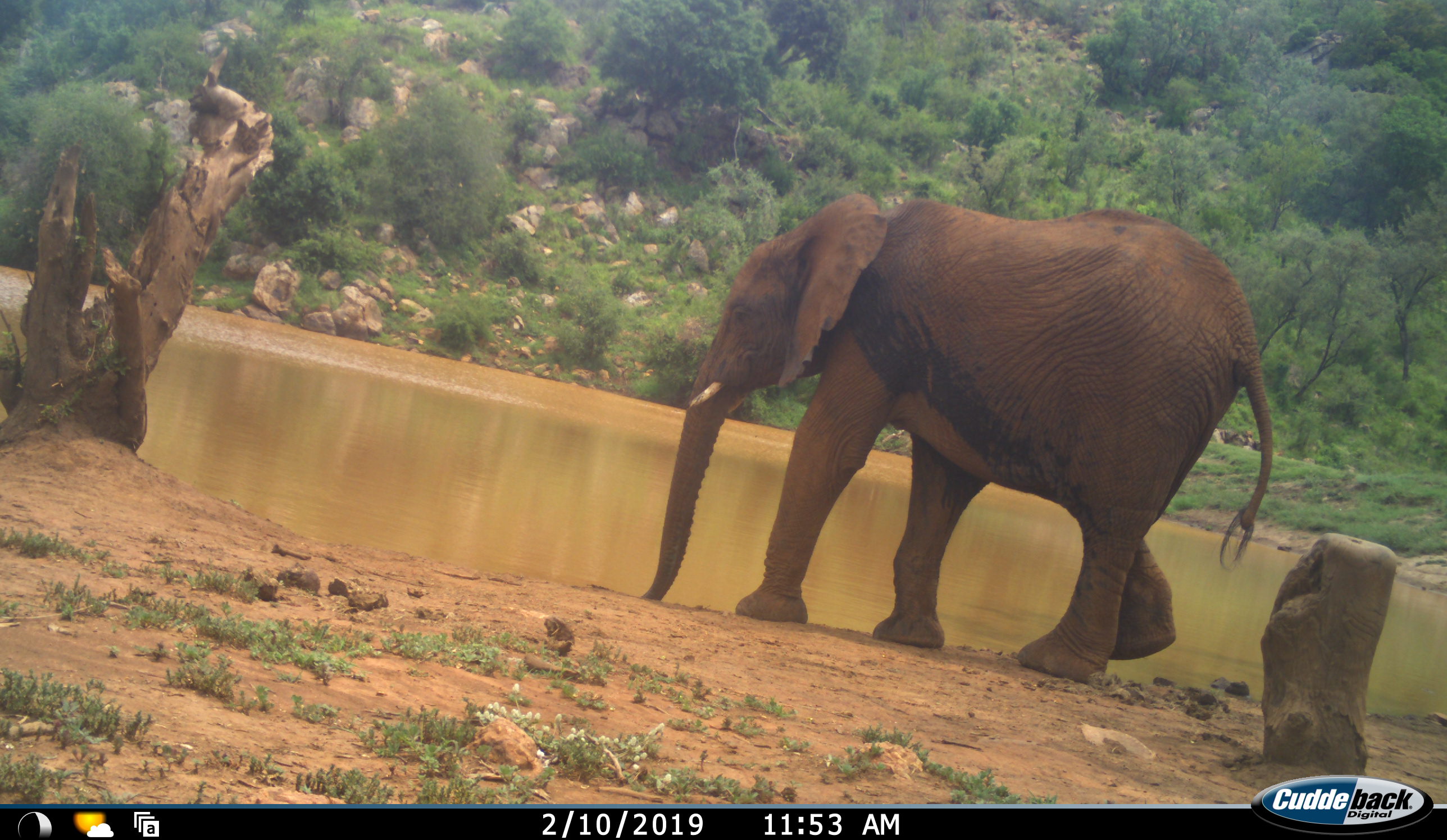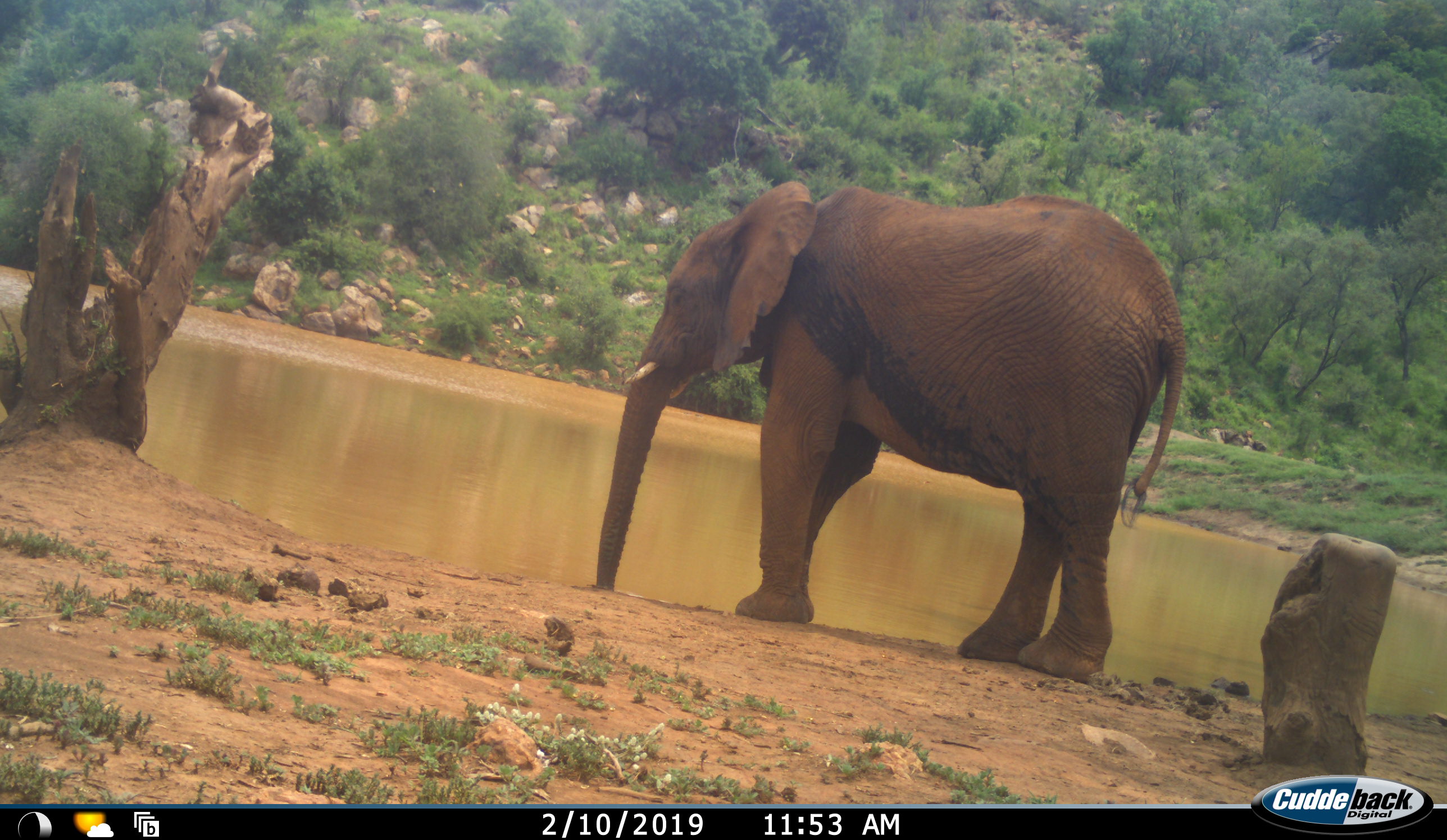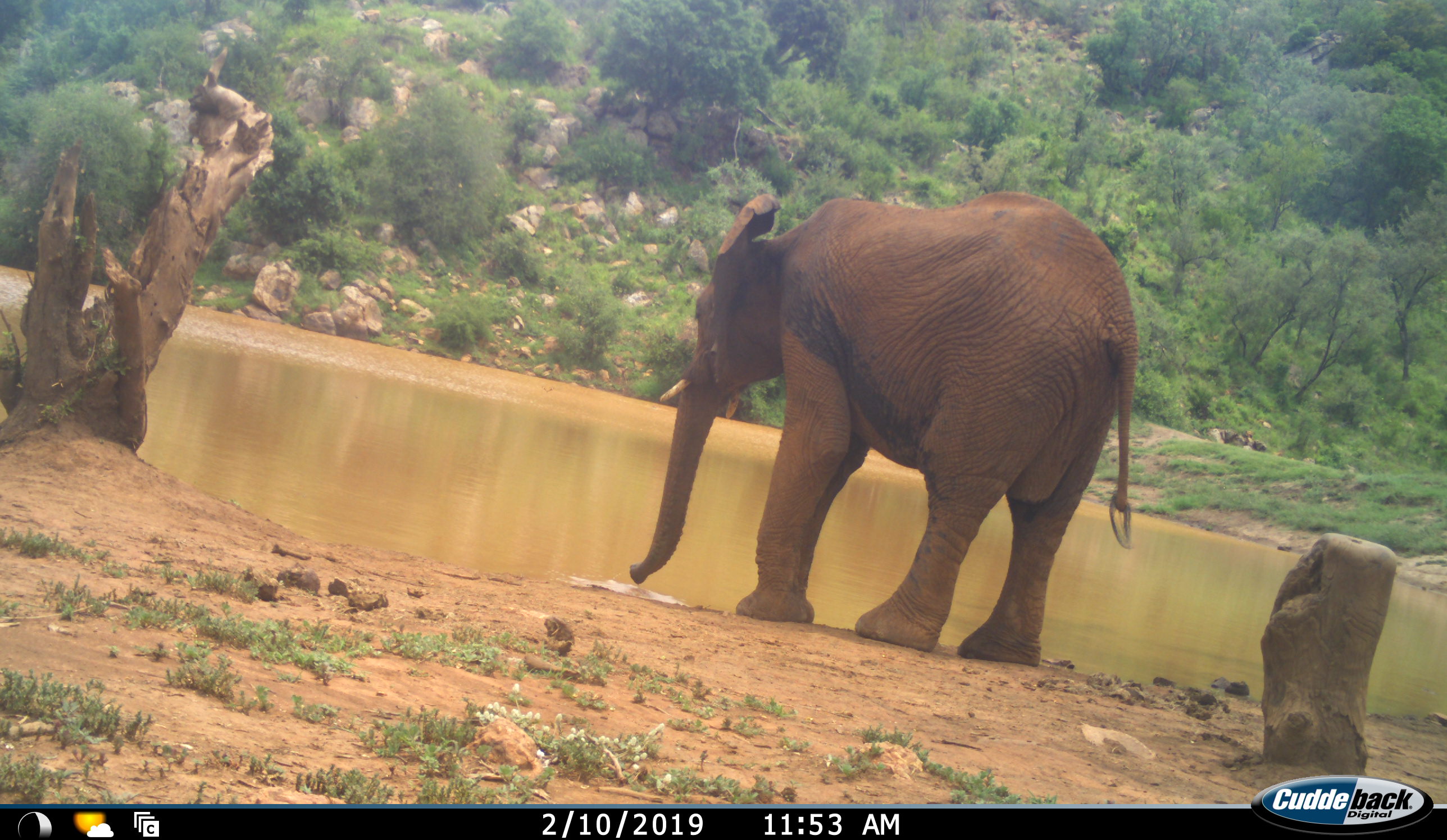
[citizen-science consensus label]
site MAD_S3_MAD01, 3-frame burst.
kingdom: Animalia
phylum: Chordata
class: Mammalia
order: Proboscidea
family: Elephantidae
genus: Loxodonta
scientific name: Loxodonta africana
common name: african bush elephant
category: elephant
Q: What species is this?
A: Elephant (african bush elephant) (Loxodonta africana).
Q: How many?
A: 1.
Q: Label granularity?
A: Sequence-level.